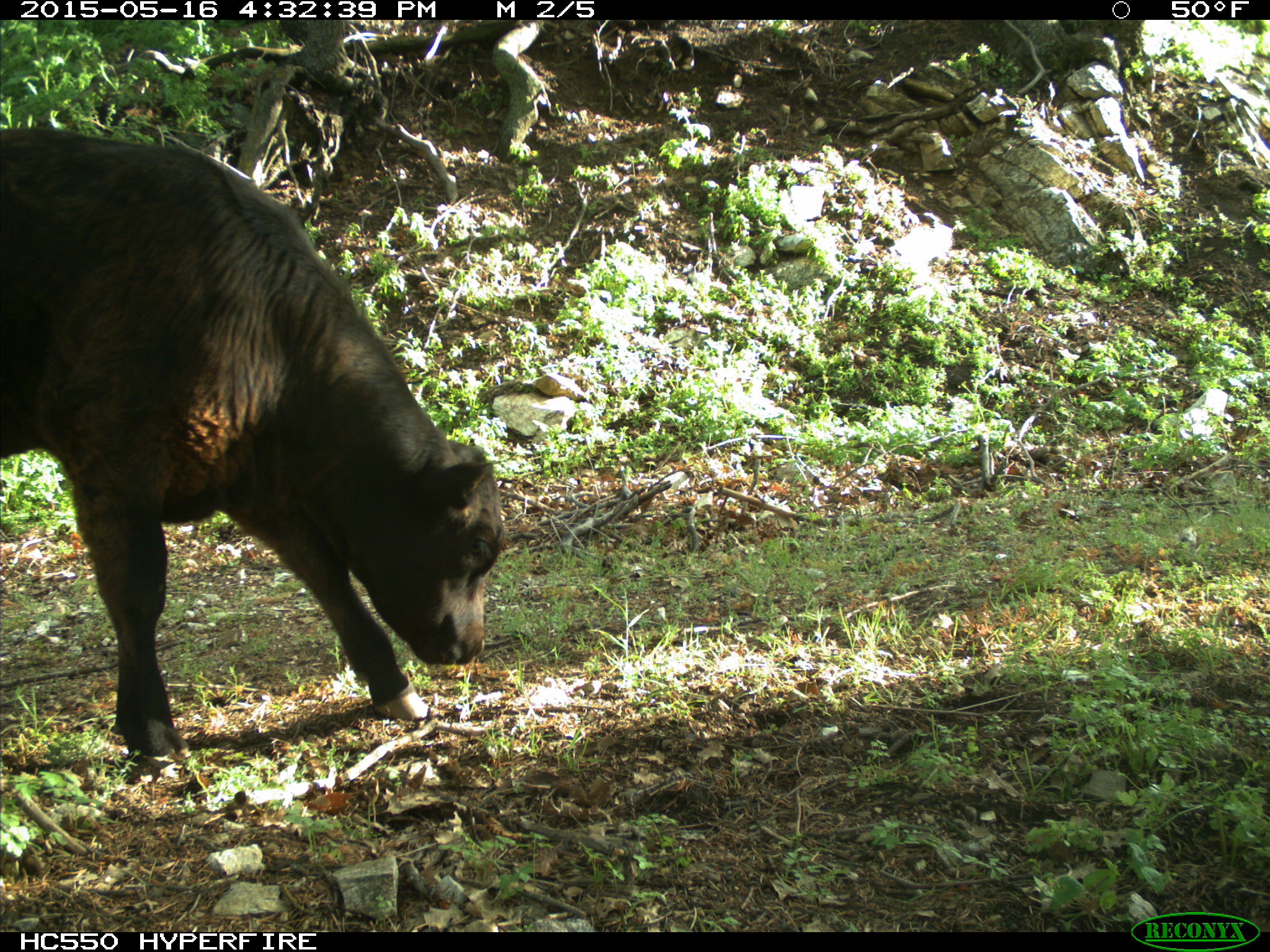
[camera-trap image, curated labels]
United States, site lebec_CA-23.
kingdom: Animalia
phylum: Chordata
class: Mammalia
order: Artiodactyla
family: Bovidae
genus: Bos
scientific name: Bos taurus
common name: domestic cow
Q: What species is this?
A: Bos taurus (domestic cow).